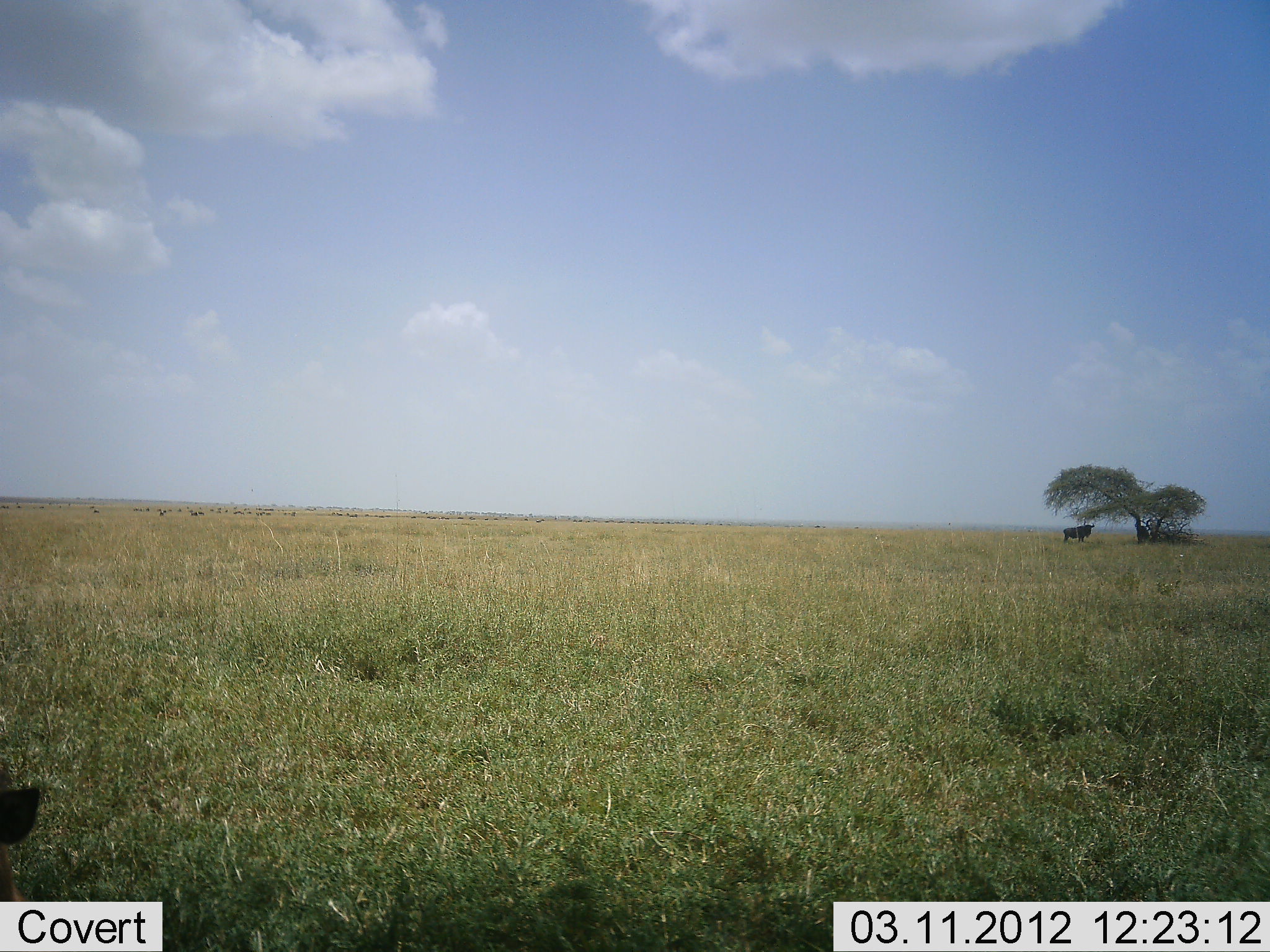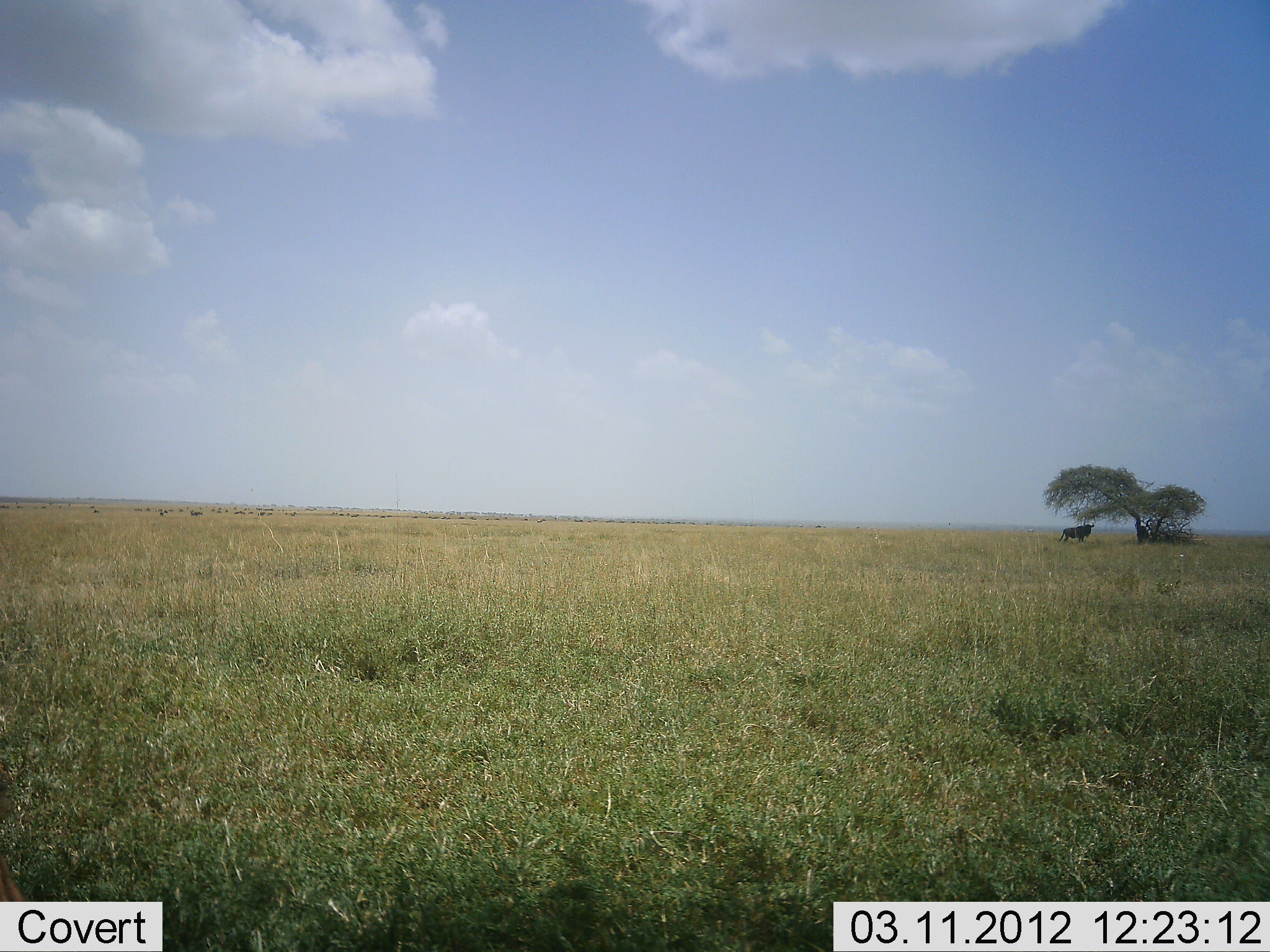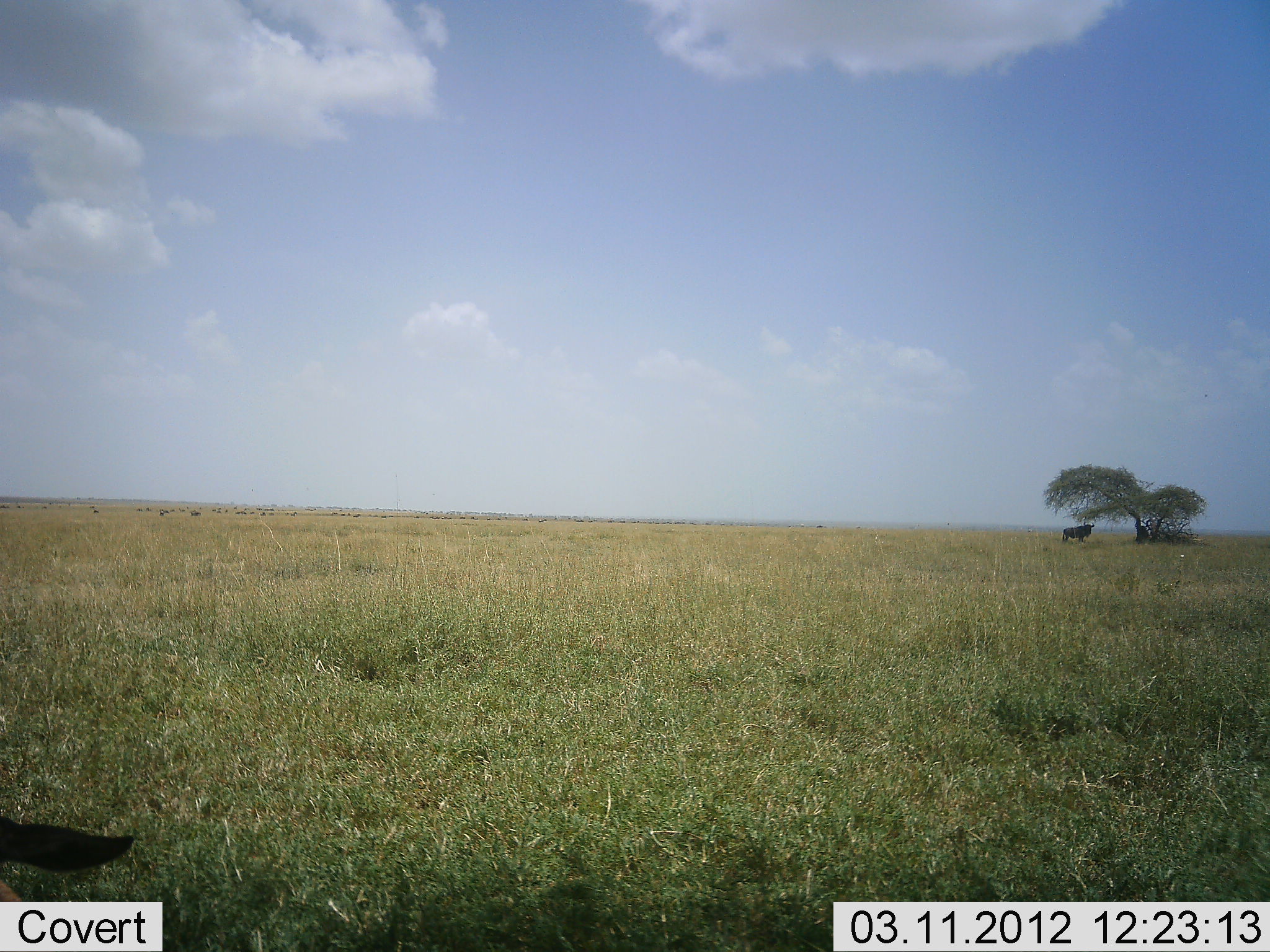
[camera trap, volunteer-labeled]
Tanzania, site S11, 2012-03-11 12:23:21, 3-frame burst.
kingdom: Animalia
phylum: Chordata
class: Mammalia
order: Artiodactyla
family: Bovidae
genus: Connochaetes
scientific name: Connochaetes taurinus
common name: blue wildebeest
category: wildebeest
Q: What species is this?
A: Wildebeest (blue wildebeest) (Connochaetes taurinus).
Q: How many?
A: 2.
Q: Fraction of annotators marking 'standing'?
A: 95%.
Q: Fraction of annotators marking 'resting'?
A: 24%.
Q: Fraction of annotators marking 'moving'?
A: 19%.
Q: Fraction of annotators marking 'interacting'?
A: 0%.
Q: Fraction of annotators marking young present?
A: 0%.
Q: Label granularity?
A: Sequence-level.